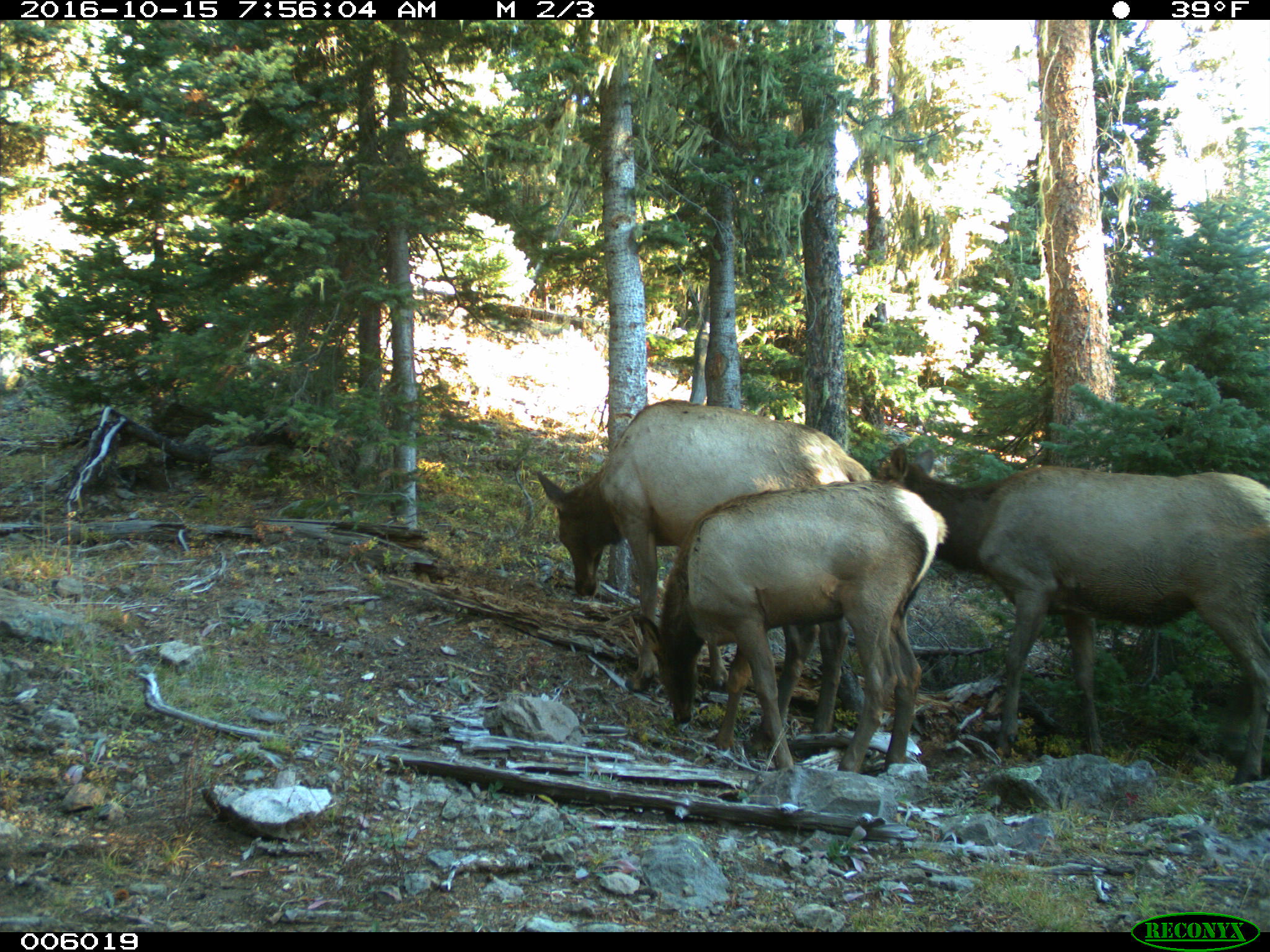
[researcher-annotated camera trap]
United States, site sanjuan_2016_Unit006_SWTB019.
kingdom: Animalia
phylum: Chordata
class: Mammalia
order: Artiodactyla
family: Cervidae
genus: Cervus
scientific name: Cervus elaphus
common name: red deer